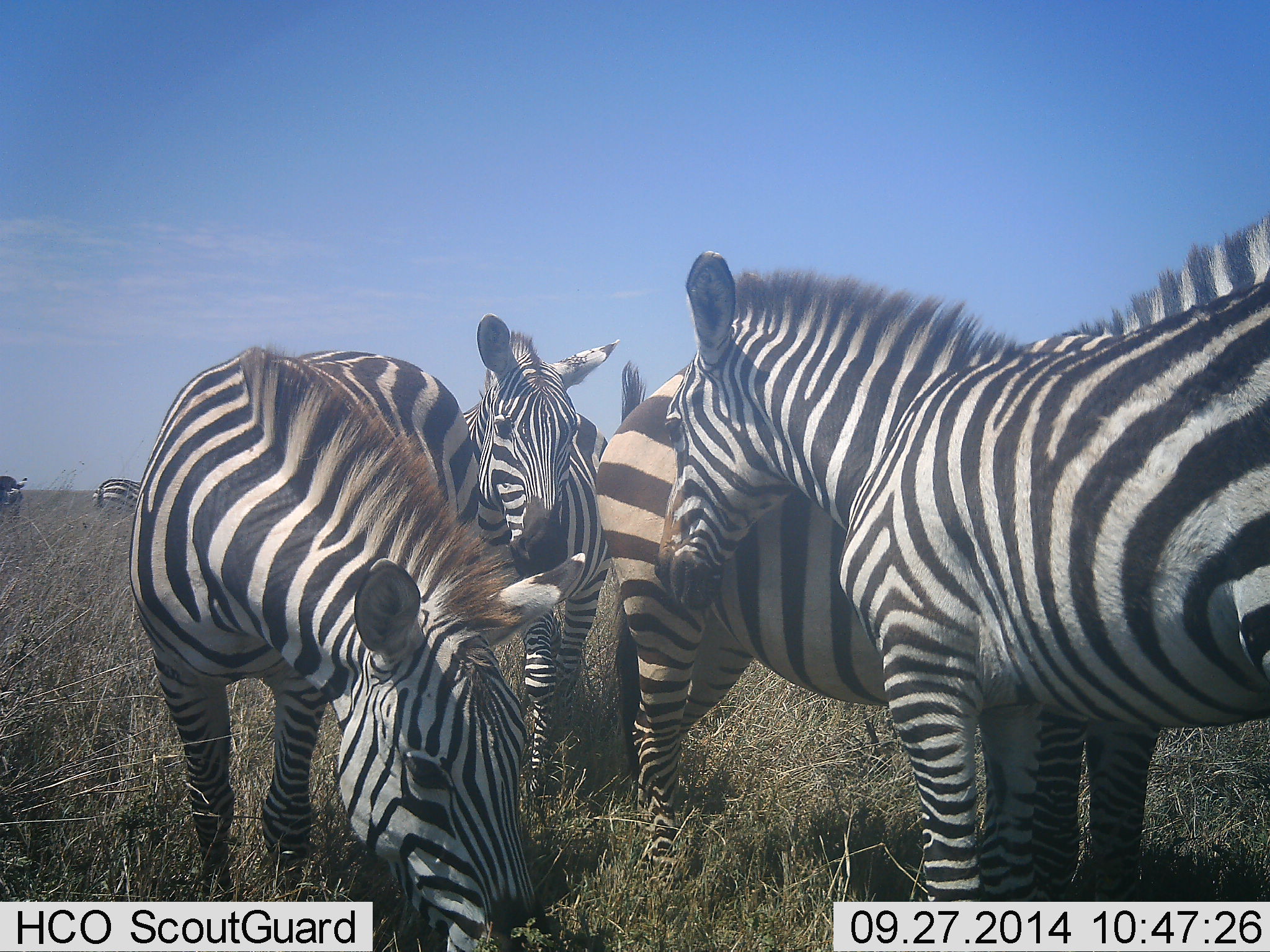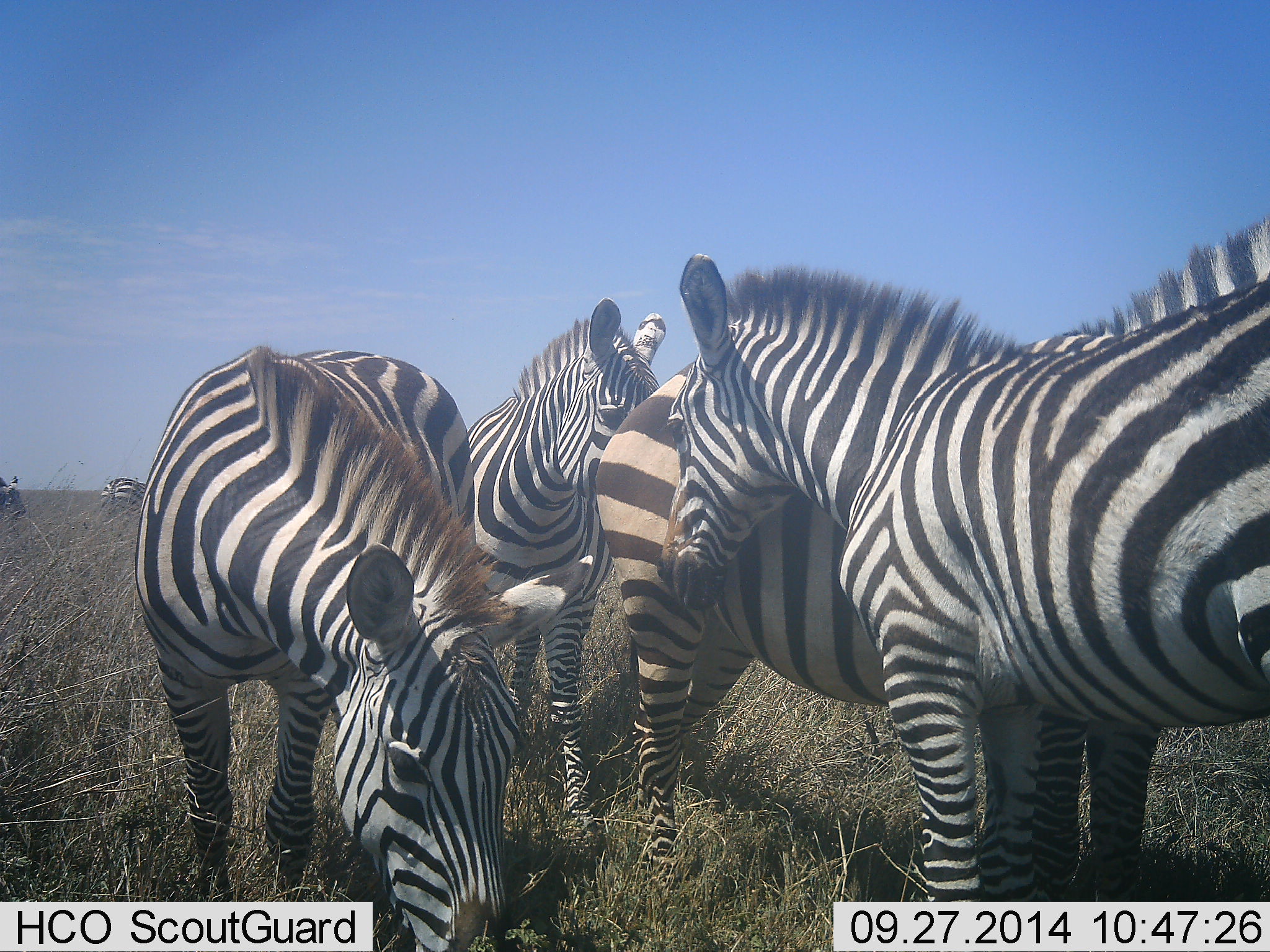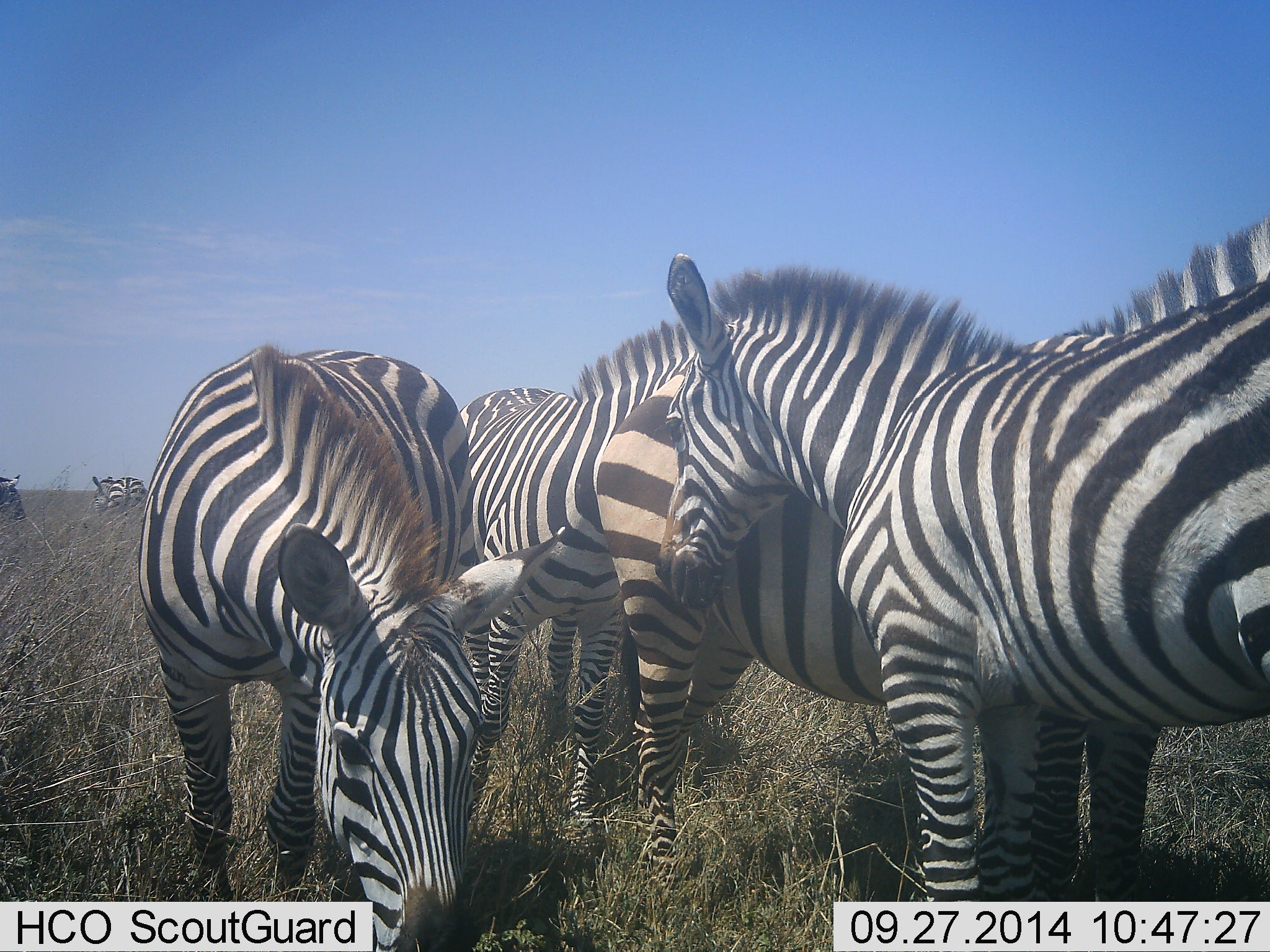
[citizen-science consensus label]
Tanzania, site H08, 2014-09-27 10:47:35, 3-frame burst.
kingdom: Animalia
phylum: Chordata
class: Mammalia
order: Perissodactyla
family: Equidae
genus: Equus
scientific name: Equus quagga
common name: plains zebra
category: zebra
Zebra (plains zebra) (Equus quagga), count 6. Behavior (volunteer vote fractions): standing 80%, resting 0%, moving 20%, interacting 70%. Young present (vote fraction): 0%. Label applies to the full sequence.